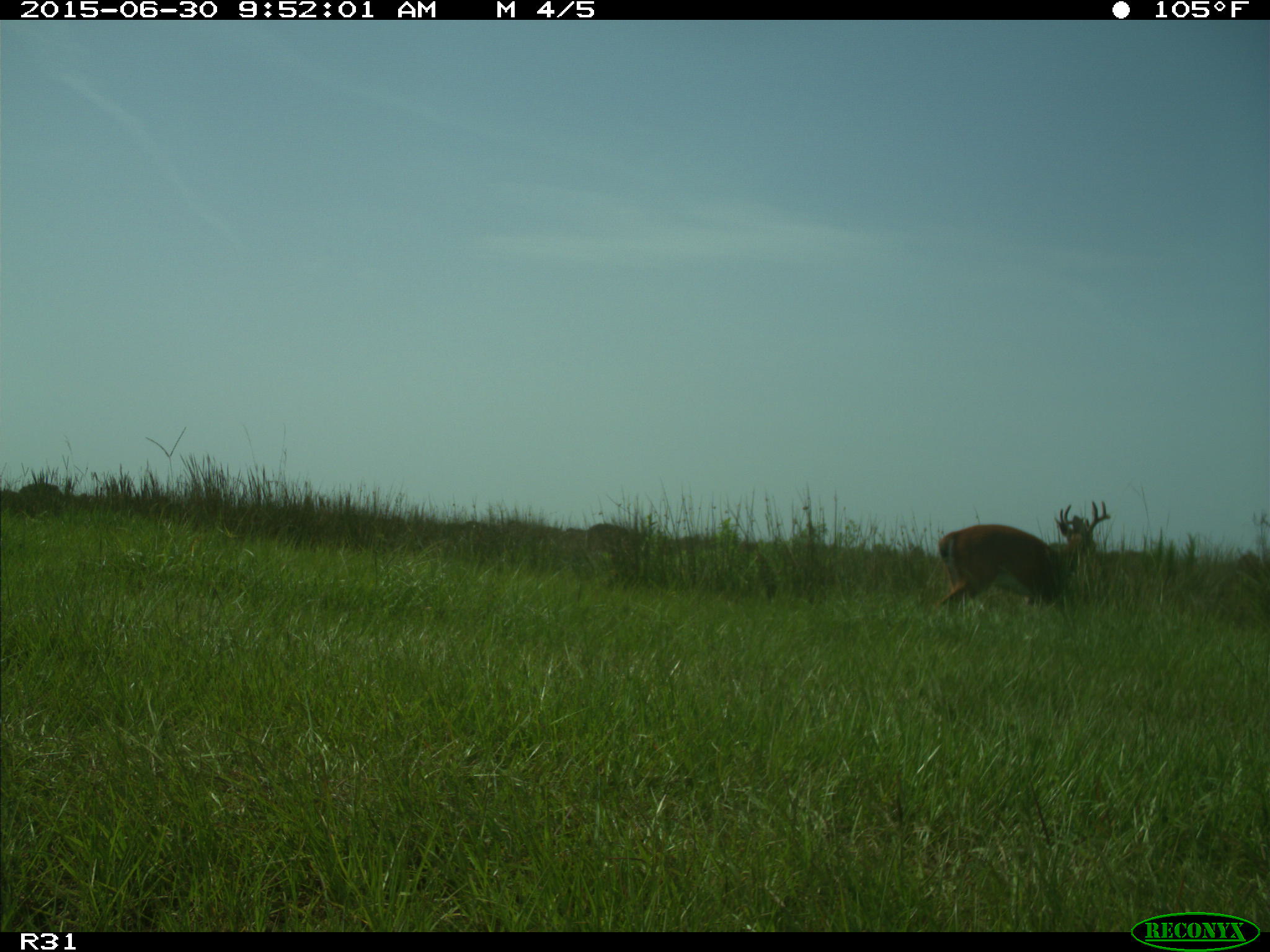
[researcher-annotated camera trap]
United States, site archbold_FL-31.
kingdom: Animalia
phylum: Chordata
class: Mammalia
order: Artiodactyla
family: Cervidae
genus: Odocoileus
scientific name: Odocoileus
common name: deer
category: unidentified deer